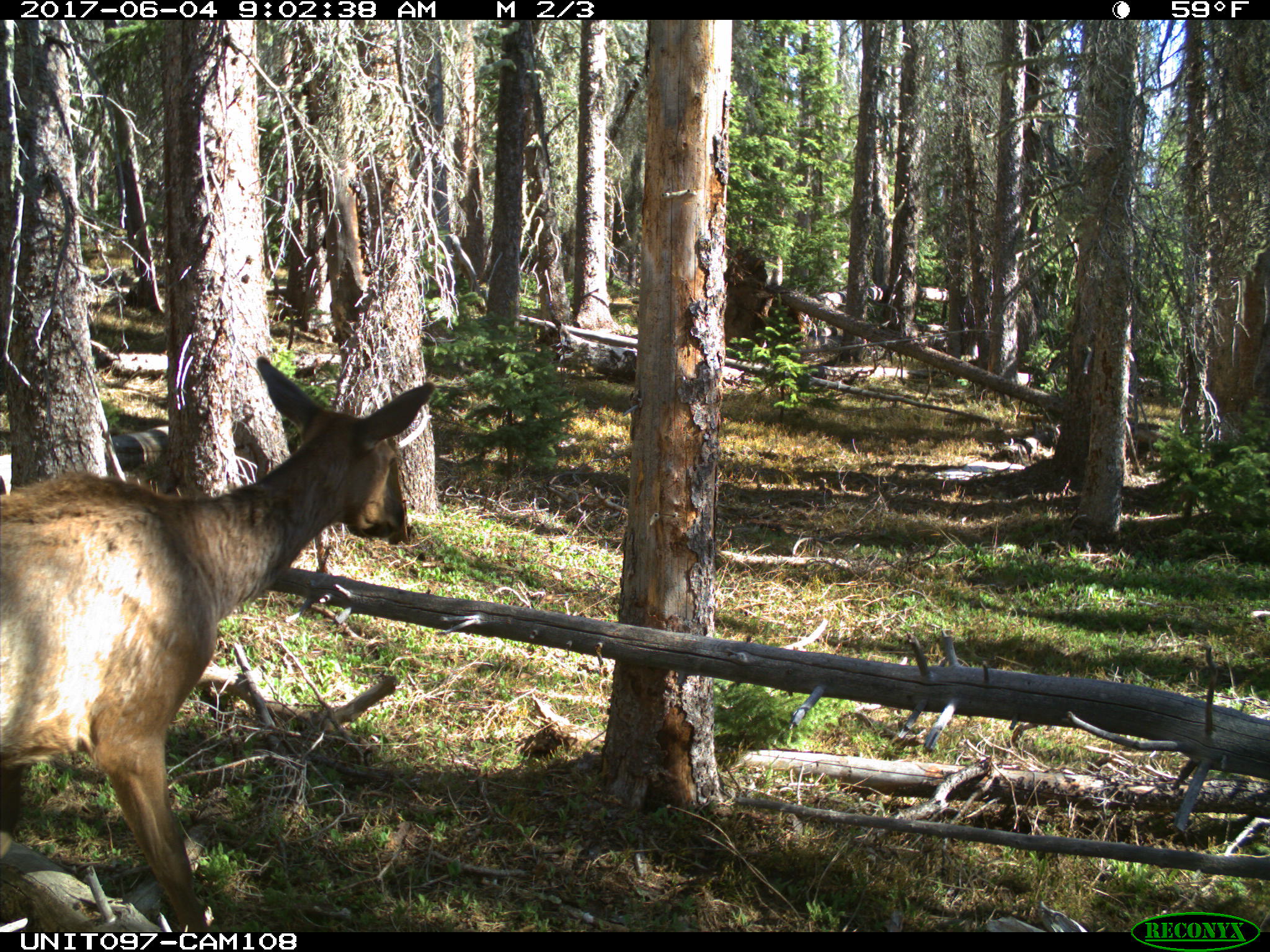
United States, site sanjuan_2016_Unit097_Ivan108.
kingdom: Animalia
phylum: Chordata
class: Mammalia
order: Artiodactyla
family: Cervidae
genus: Cervus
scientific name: Cervus elaphus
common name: red deer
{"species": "Cervus elaphus (red deer)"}